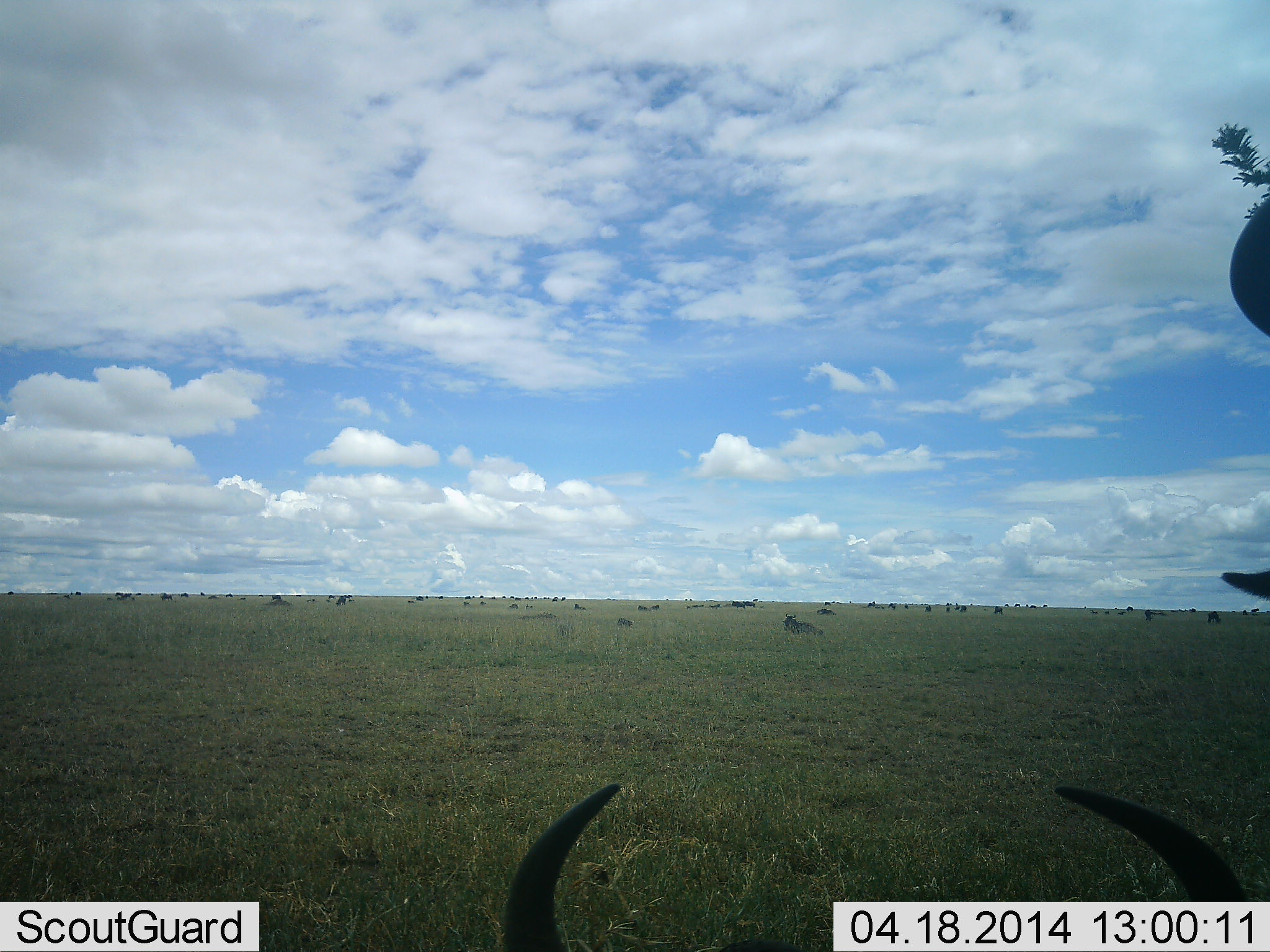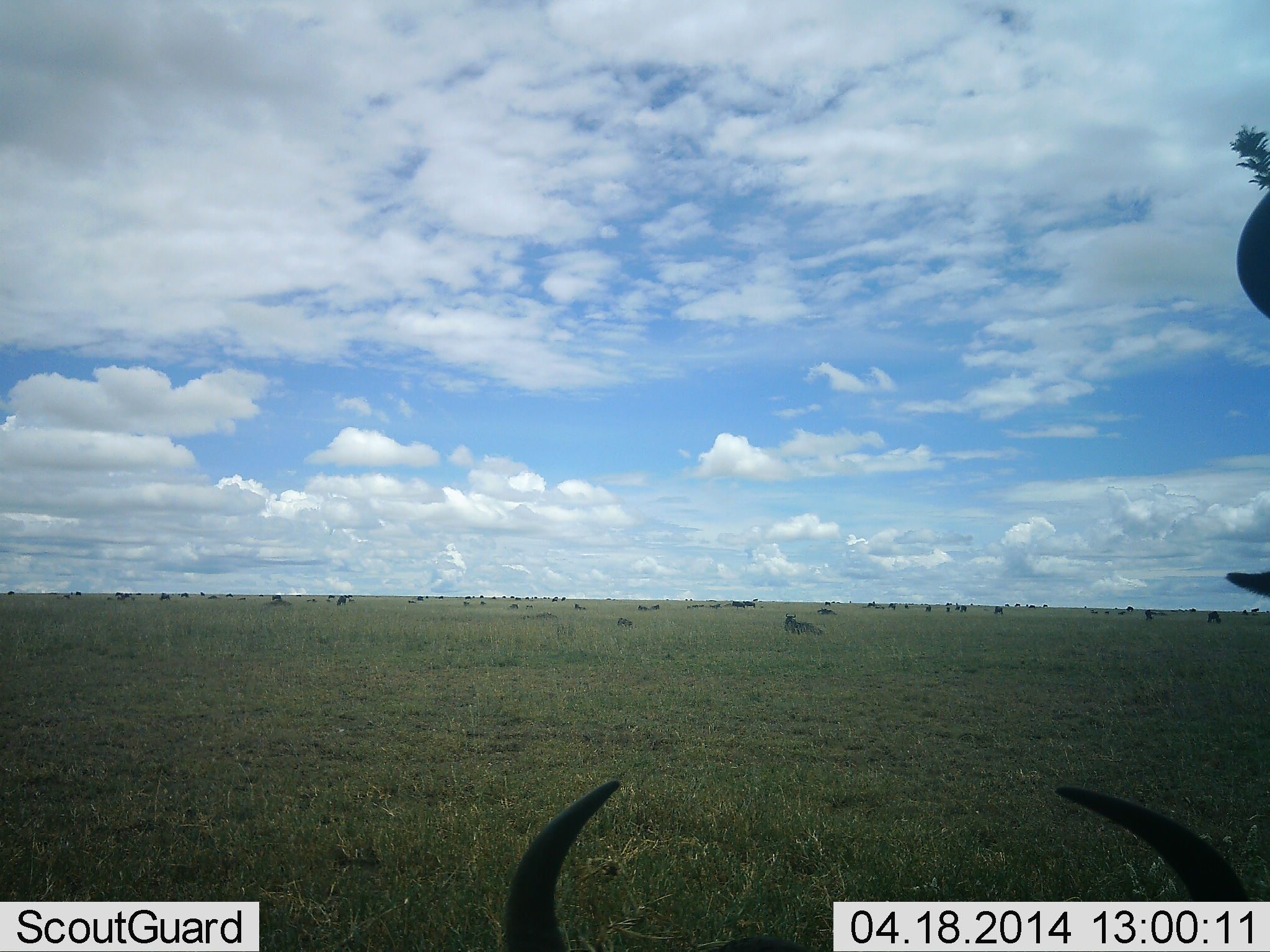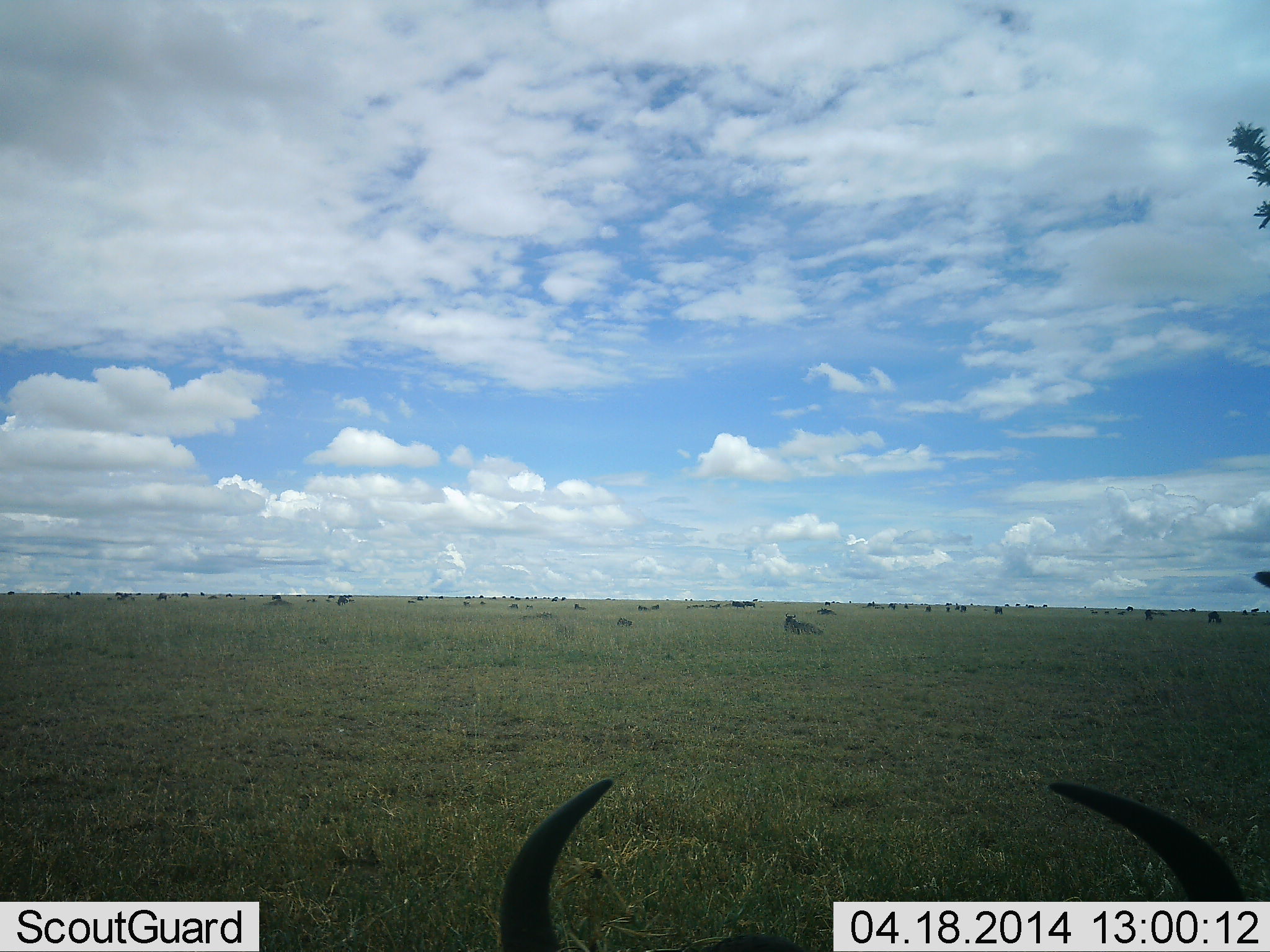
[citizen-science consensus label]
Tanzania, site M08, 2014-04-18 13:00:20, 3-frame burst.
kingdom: Animalia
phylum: Chordata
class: Mammalia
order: Artiodactyla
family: Bovidae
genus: Connochaetes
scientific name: Connochaetes taurinus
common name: blue wildebeest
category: wildebeest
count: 11-50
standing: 70%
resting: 90%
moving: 30%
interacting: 0%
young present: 0%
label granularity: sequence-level